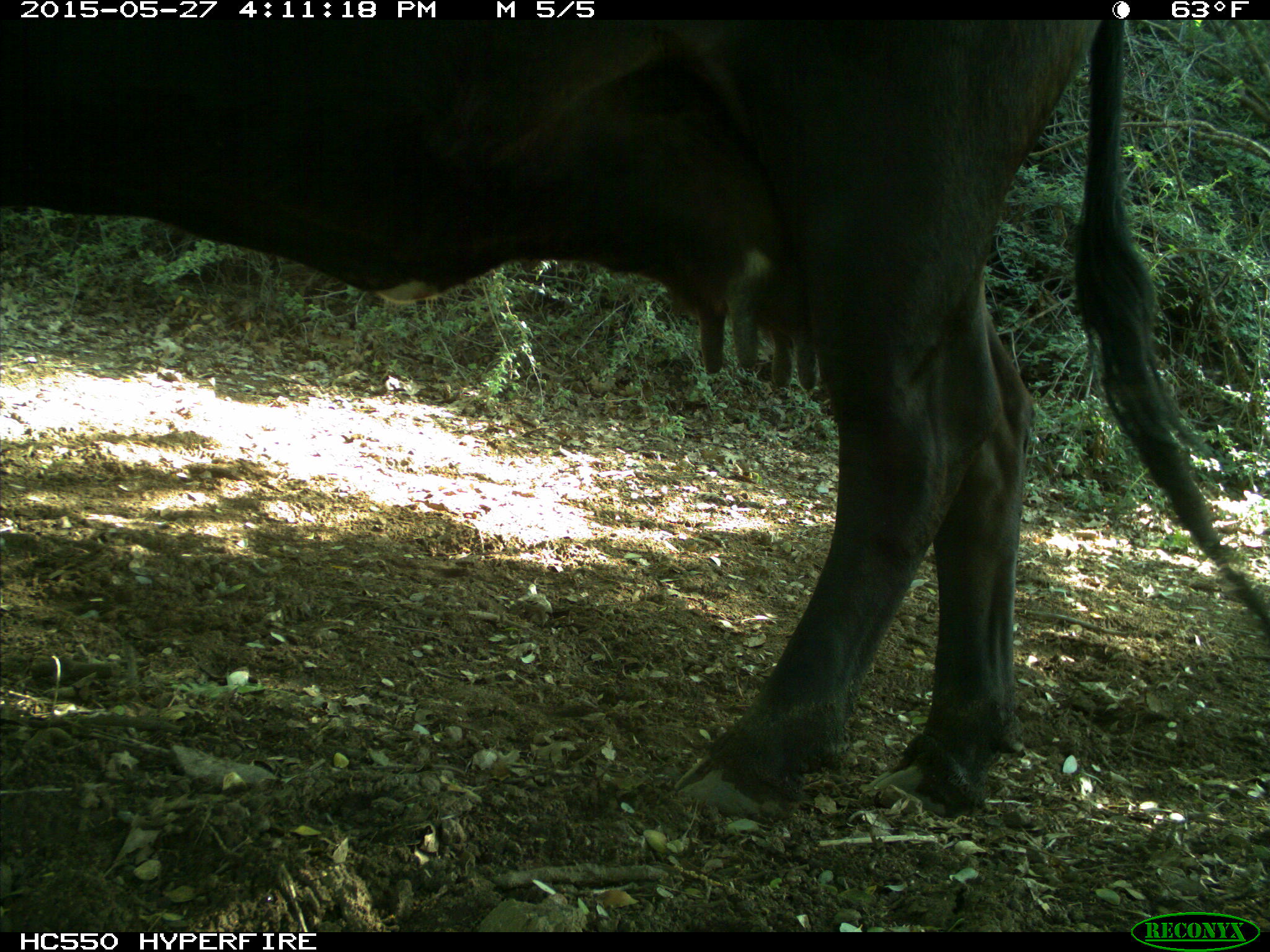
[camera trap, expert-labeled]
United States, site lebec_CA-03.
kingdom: Animalia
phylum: Chordata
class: Mammalia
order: Artiodactyla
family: Bovidae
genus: Bos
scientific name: Bos taurus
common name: domestic cow